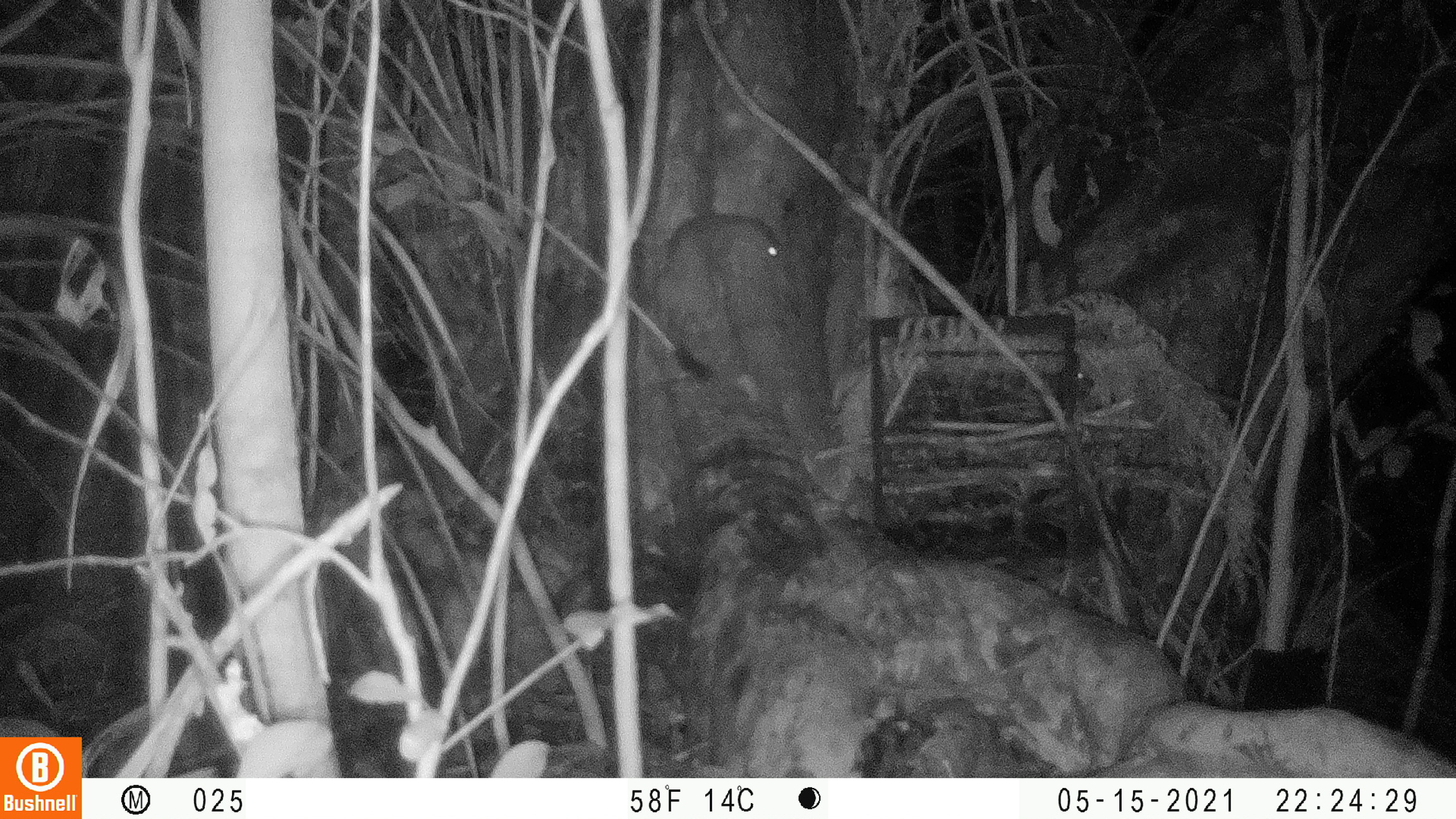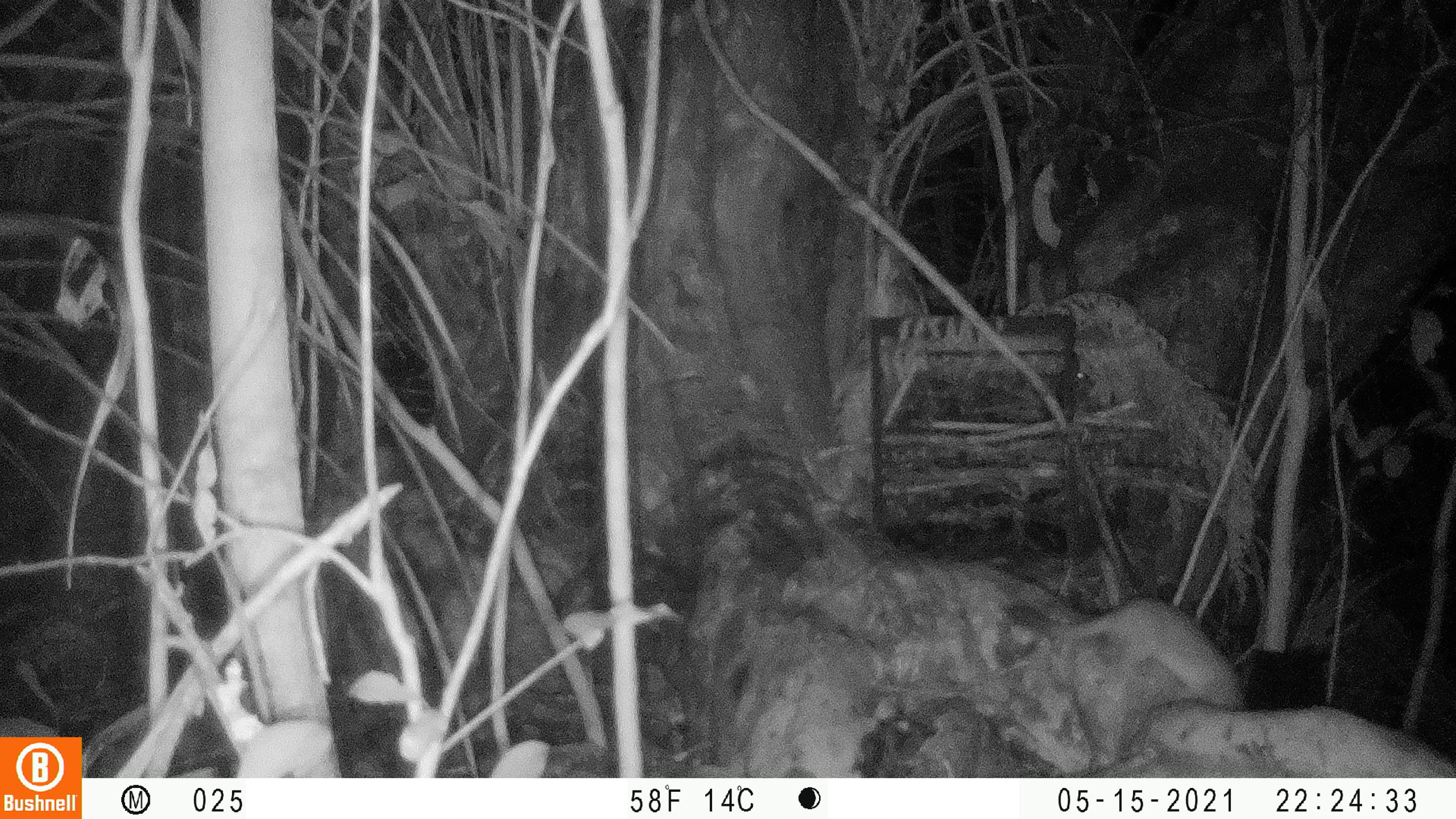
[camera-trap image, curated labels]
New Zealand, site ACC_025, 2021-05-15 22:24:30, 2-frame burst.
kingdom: Animalia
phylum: Chordata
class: Mammalia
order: Carnivora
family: Mustelidae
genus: Mustela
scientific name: Mustela erminea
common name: stoat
Stoat (Mustela erminea).